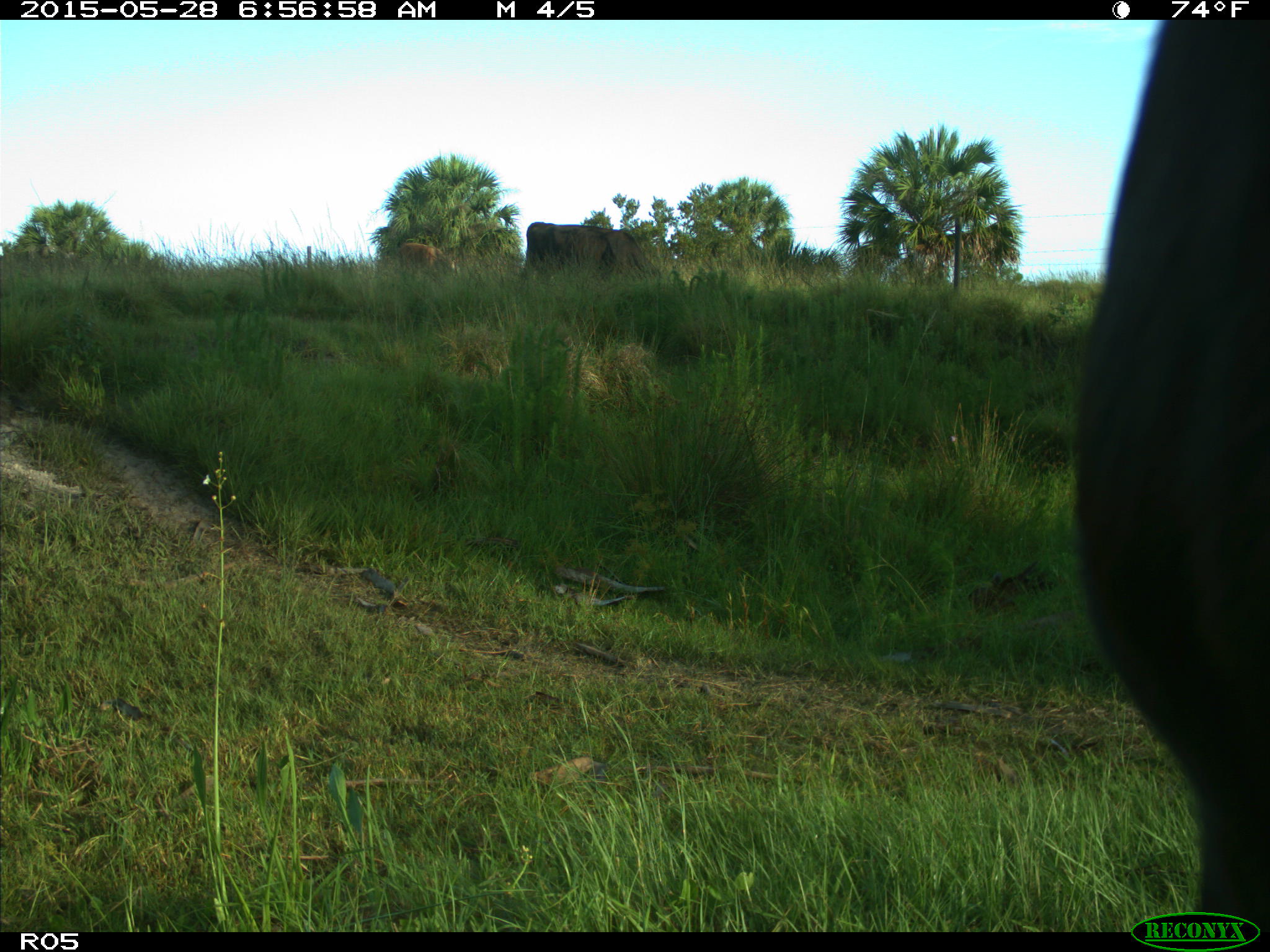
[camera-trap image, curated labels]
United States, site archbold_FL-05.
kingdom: Animalia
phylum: Chordata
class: Mammalia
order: Artiodactyla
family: Bovidae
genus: Bos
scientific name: Bos taurus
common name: domestic cow